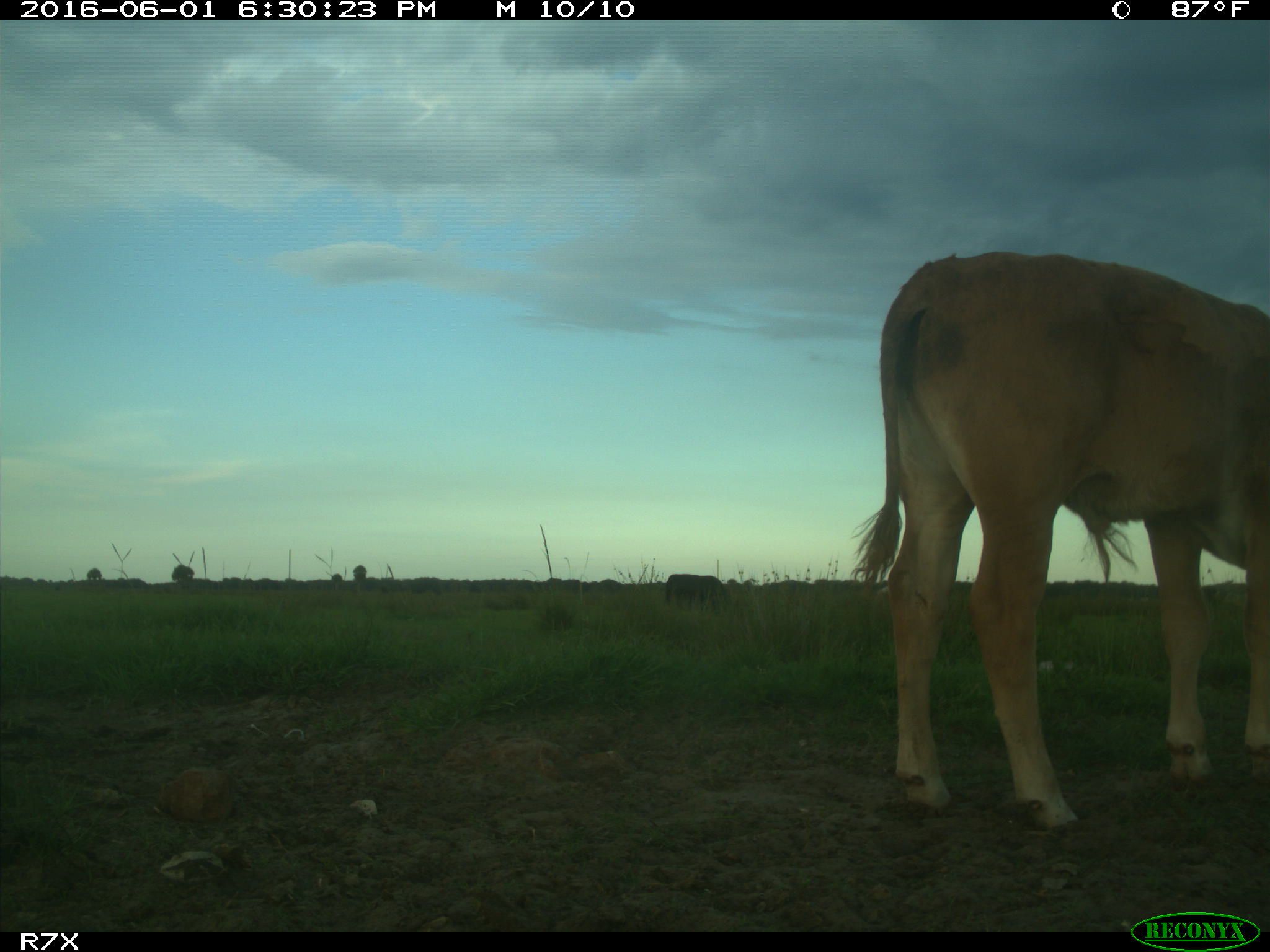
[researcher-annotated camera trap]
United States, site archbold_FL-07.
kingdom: Animalia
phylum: Chordata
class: Mammalia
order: Artiodactyla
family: Bovidae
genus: Bos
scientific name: Bos taurus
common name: domestic cow